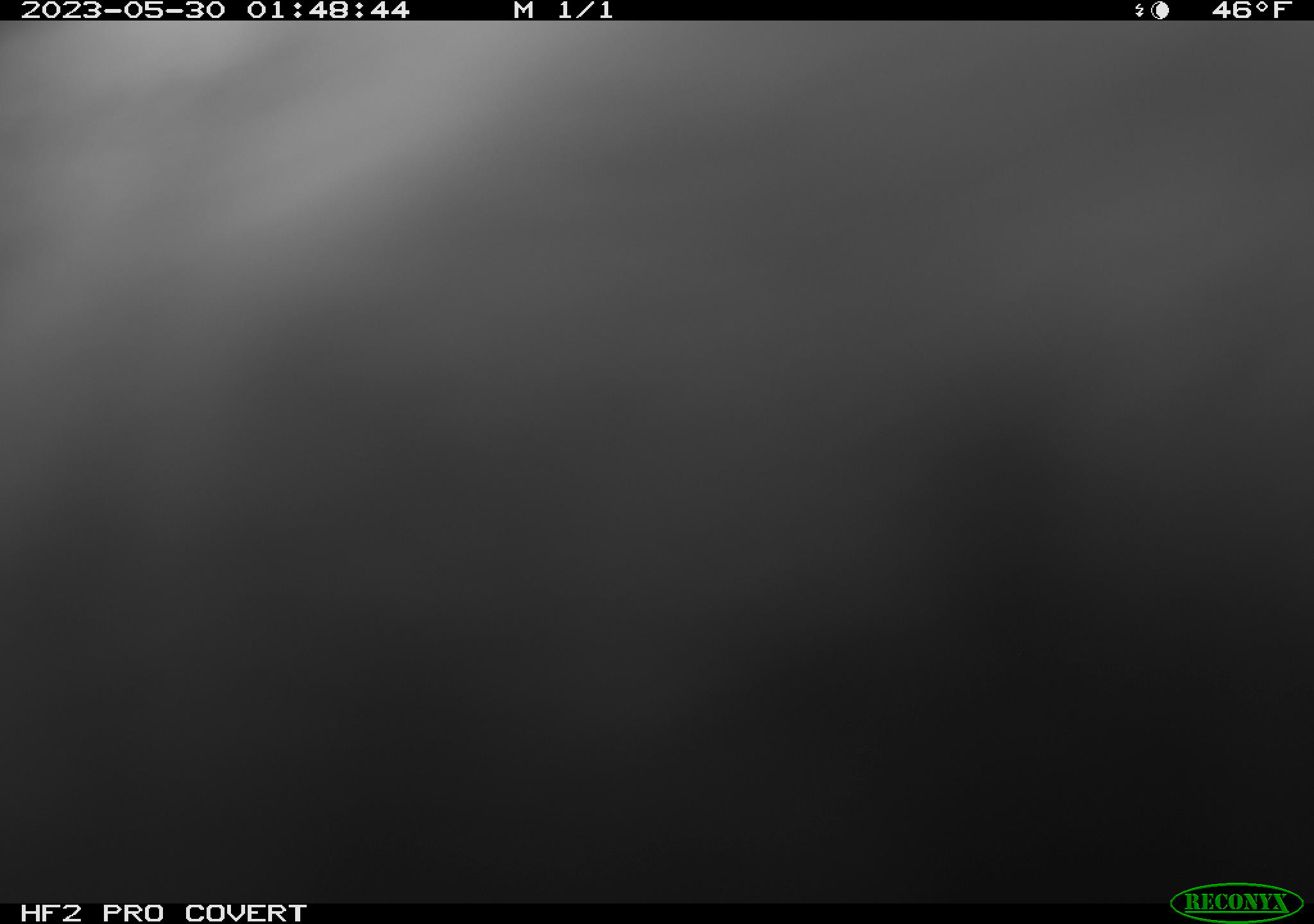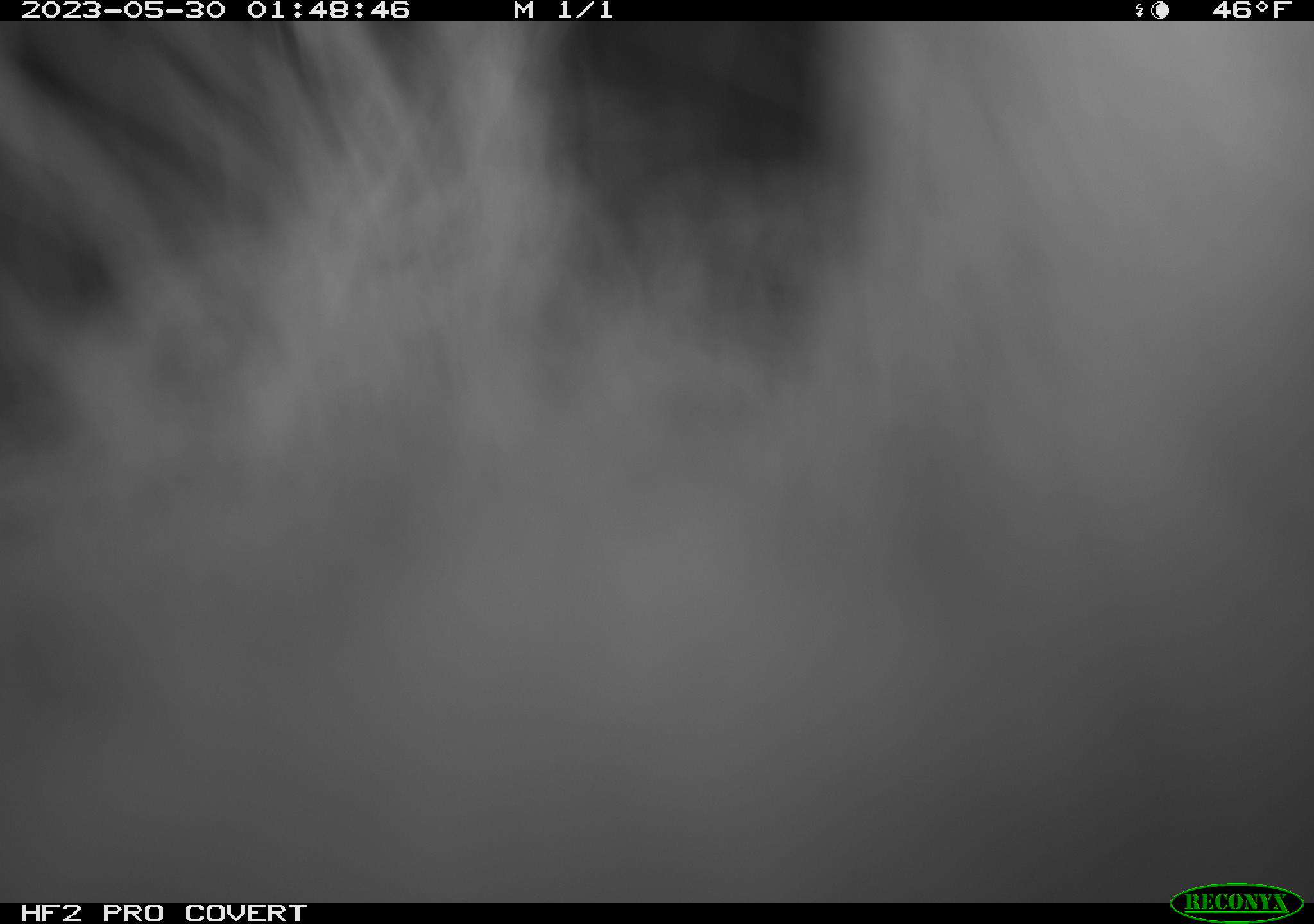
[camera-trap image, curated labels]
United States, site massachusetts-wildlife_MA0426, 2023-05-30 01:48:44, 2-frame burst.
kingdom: Animalia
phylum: Chordata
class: Mammalia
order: Carnivora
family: Ursidae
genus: Ursus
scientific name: Ursus americanus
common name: black bear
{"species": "black bear (Ursus americanus)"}